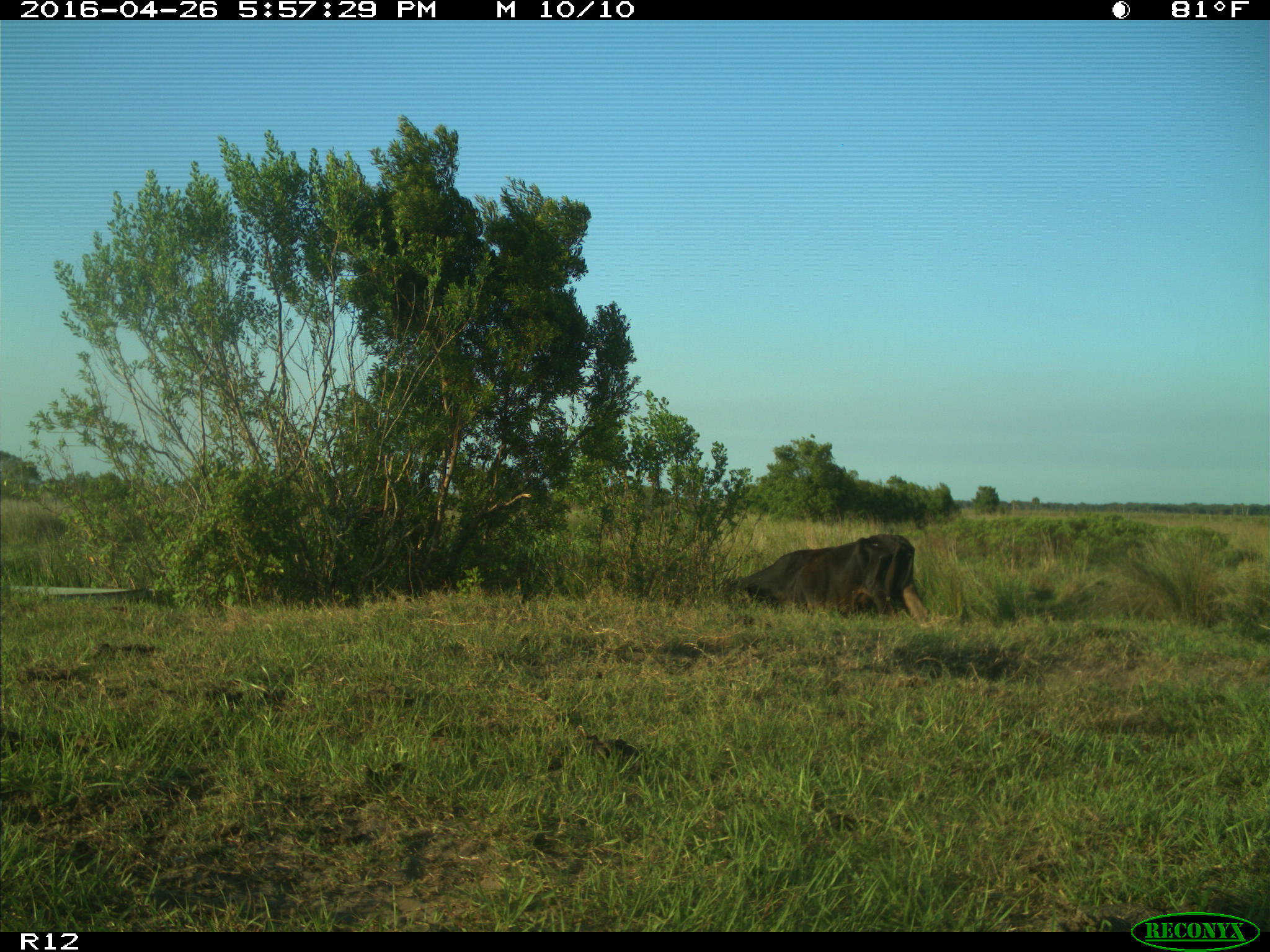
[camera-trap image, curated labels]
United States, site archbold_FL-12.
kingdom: Animalia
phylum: Chordata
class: Mammalia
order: Artiodactyla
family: Bovidae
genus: Bos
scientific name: Bos taurus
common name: domestic cow